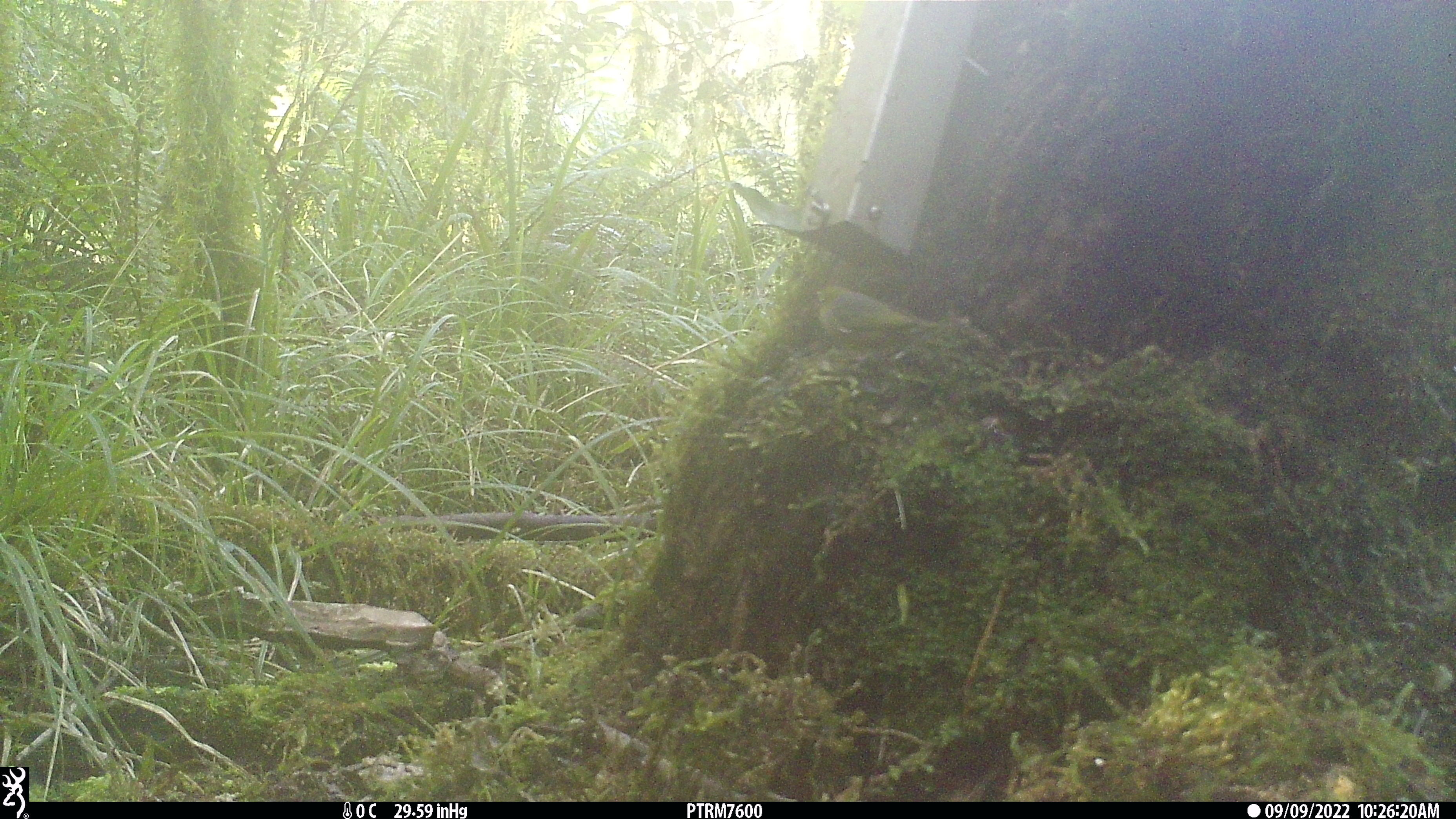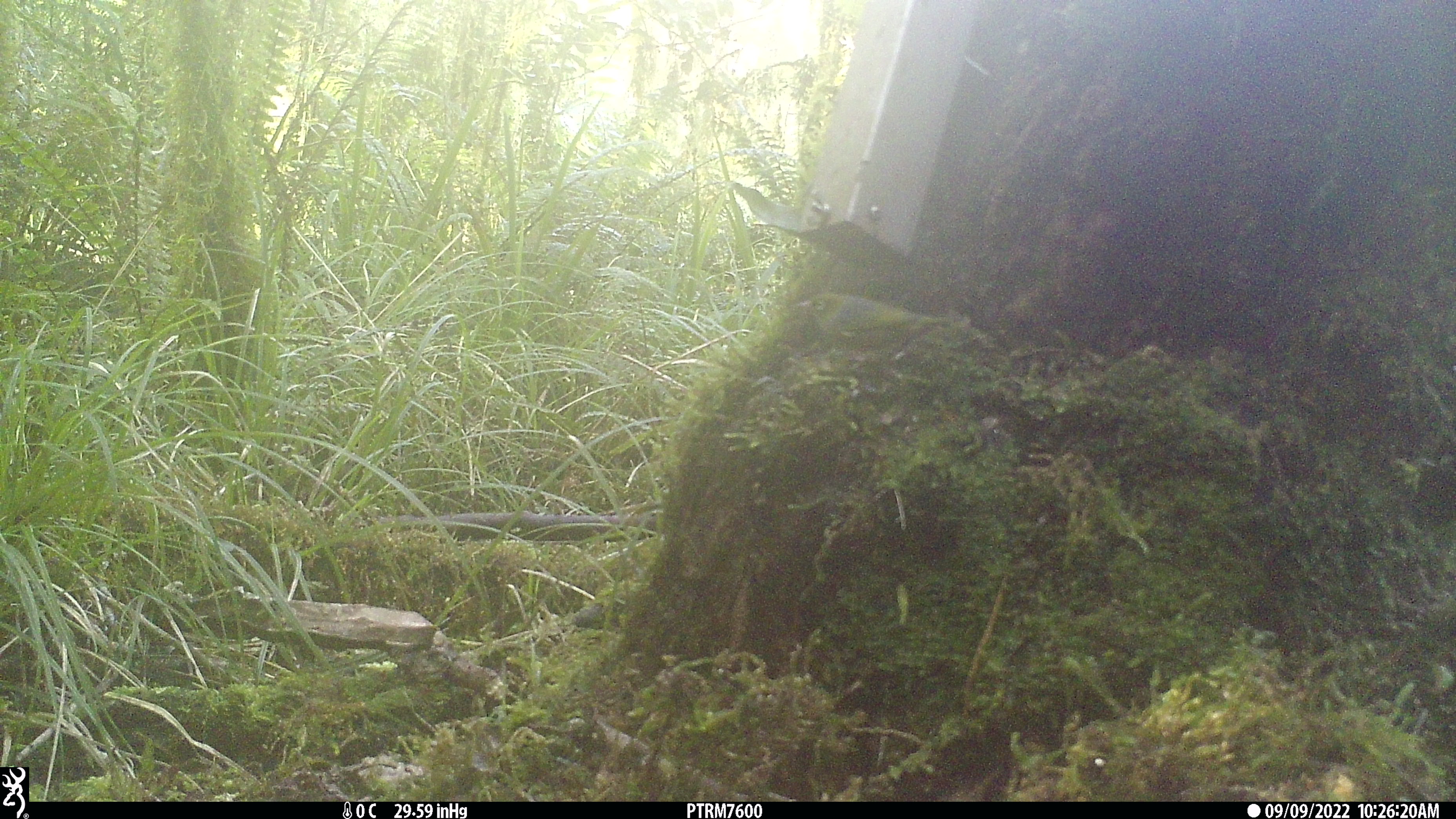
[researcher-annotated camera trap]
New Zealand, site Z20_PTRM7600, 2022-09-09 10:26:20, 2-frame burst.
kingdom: Animalia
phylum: Chordata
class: Aves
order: Passeriformes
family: Zosteropidae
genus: Zosterops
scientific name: Zosterops lateralis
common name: silvereye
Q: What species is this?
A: Silvereye (Zosterops lateralis).